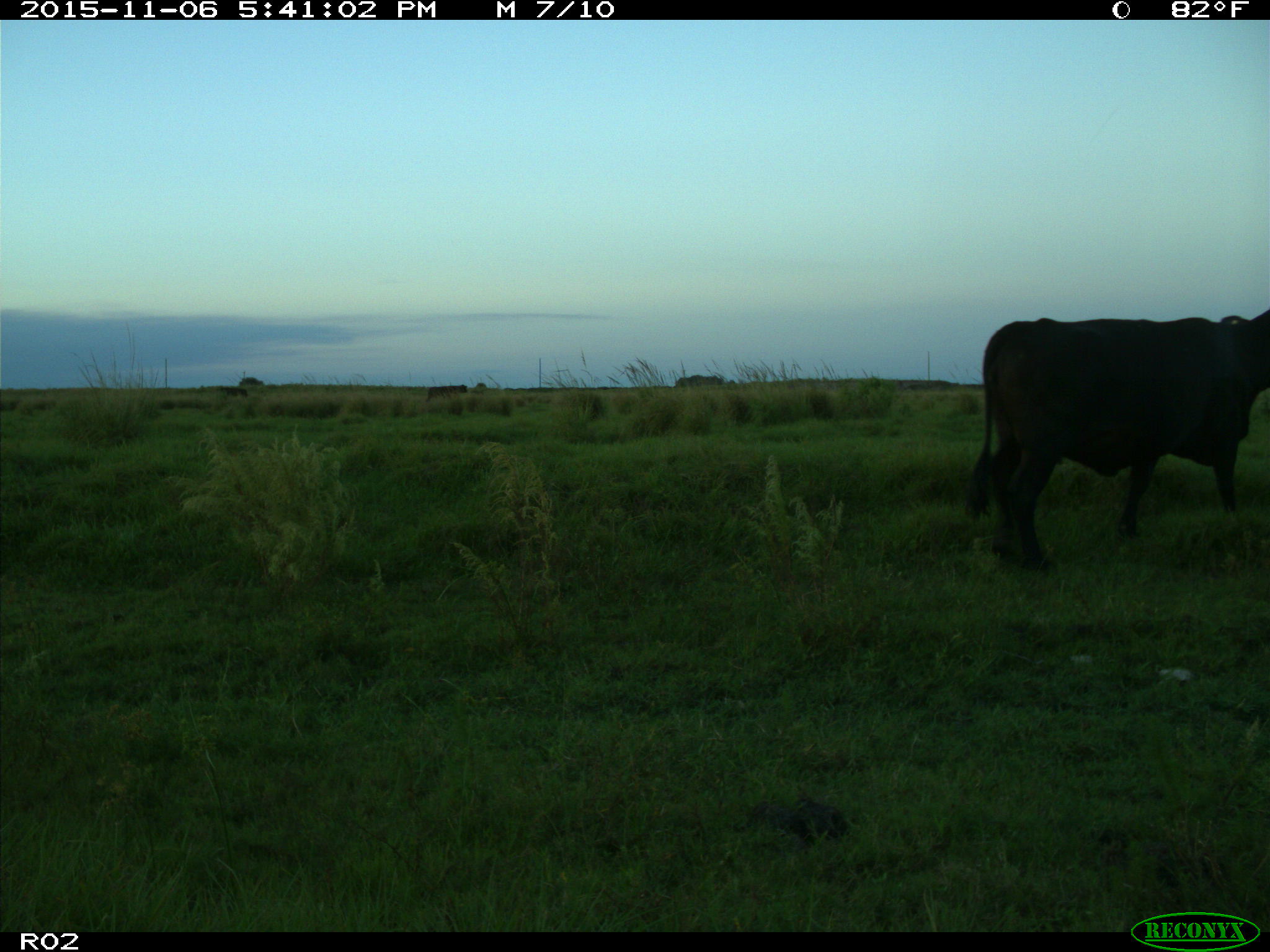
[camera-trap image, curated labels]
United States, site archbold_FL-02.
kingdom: Animalia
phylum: Chordata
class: Mammalia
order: Artiodactyla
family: Bovidae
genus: Bos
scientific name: Bos taurus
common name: domestic cow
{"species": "Bos taurus (domestic cow)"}